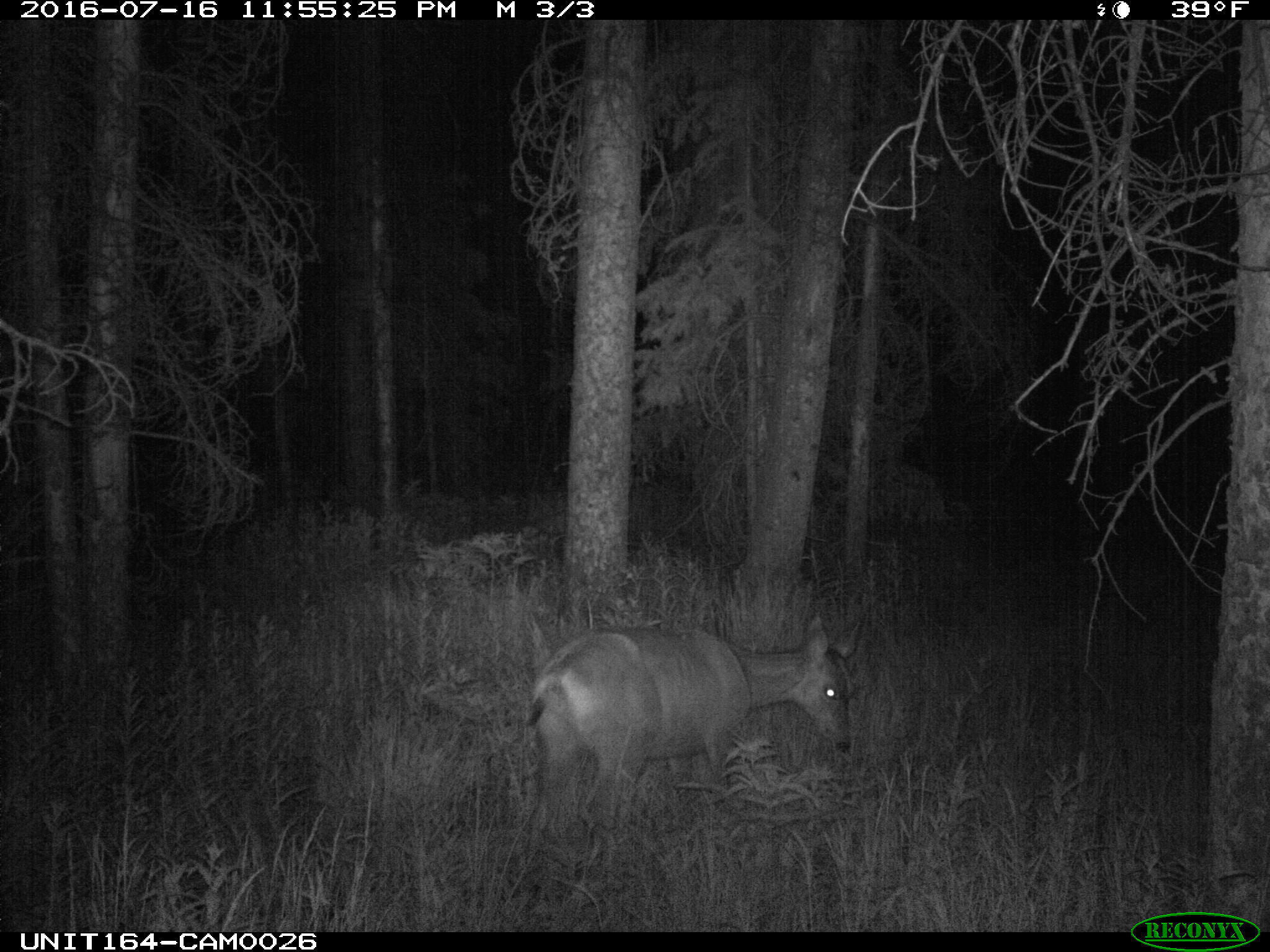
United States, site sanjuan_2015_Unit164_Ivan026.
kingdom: Animalia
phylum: Chordata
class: Mammalia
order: Artiodactyla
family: Cervidae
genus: Odocoileus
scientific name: Odocoileus hemionus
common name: mule deer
Odocoileus hemionus (mule deer).